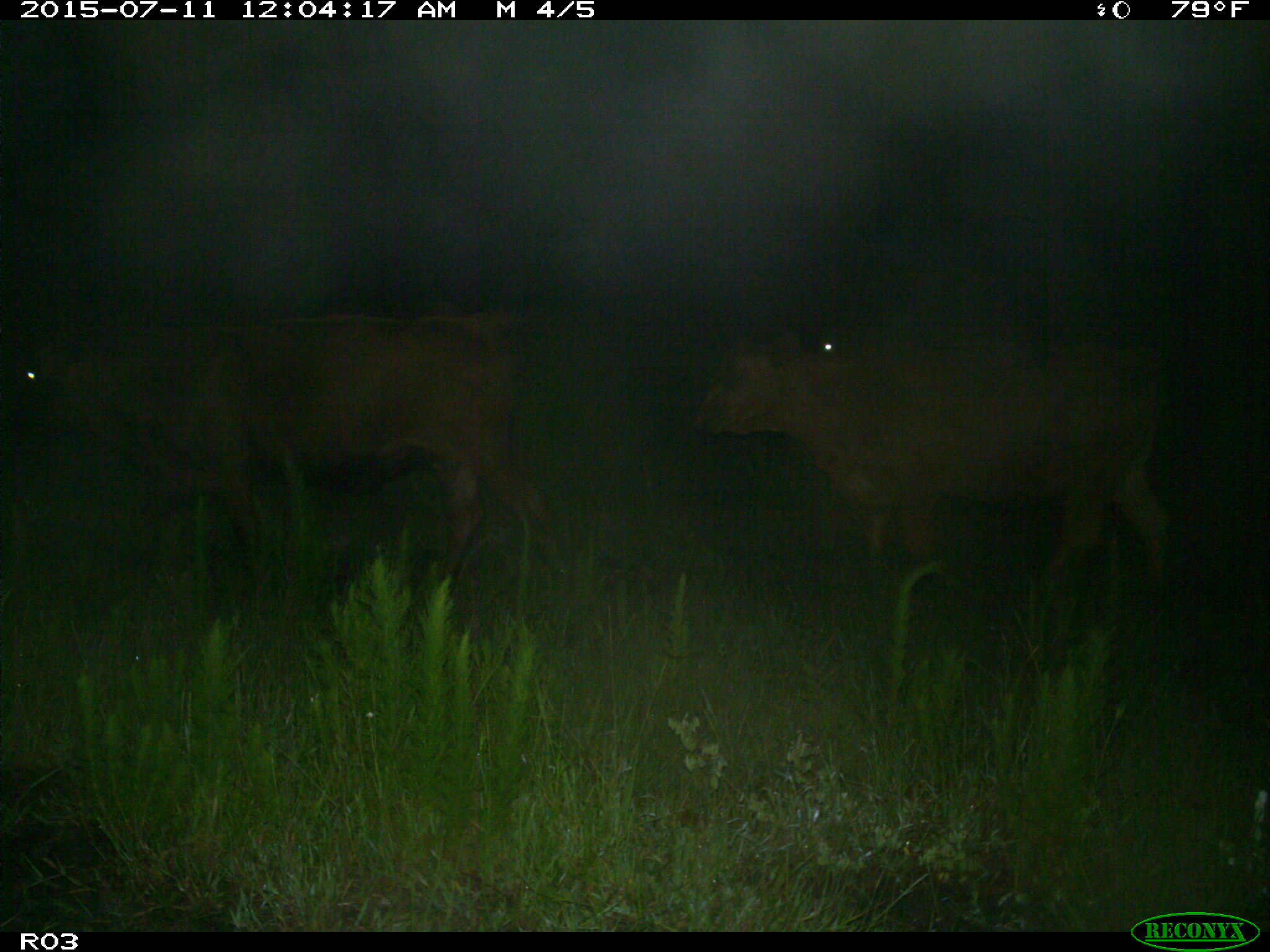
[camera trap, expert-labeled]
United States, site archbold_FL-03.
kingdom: Animalia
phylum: Chordata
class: Mammalia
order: Artiodactyla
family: Bovidae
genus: Bos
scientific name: Bos taurus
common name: domestic cow